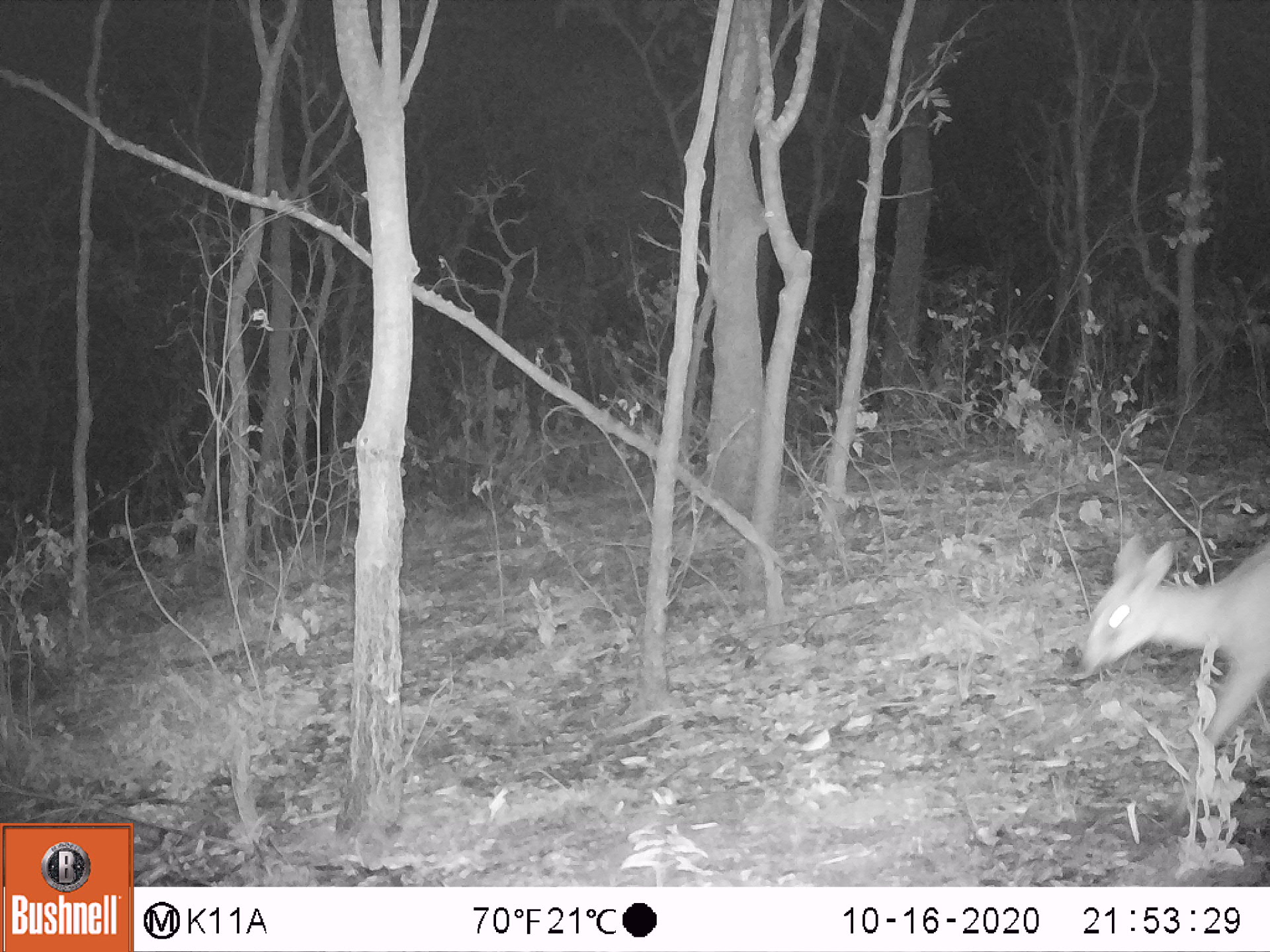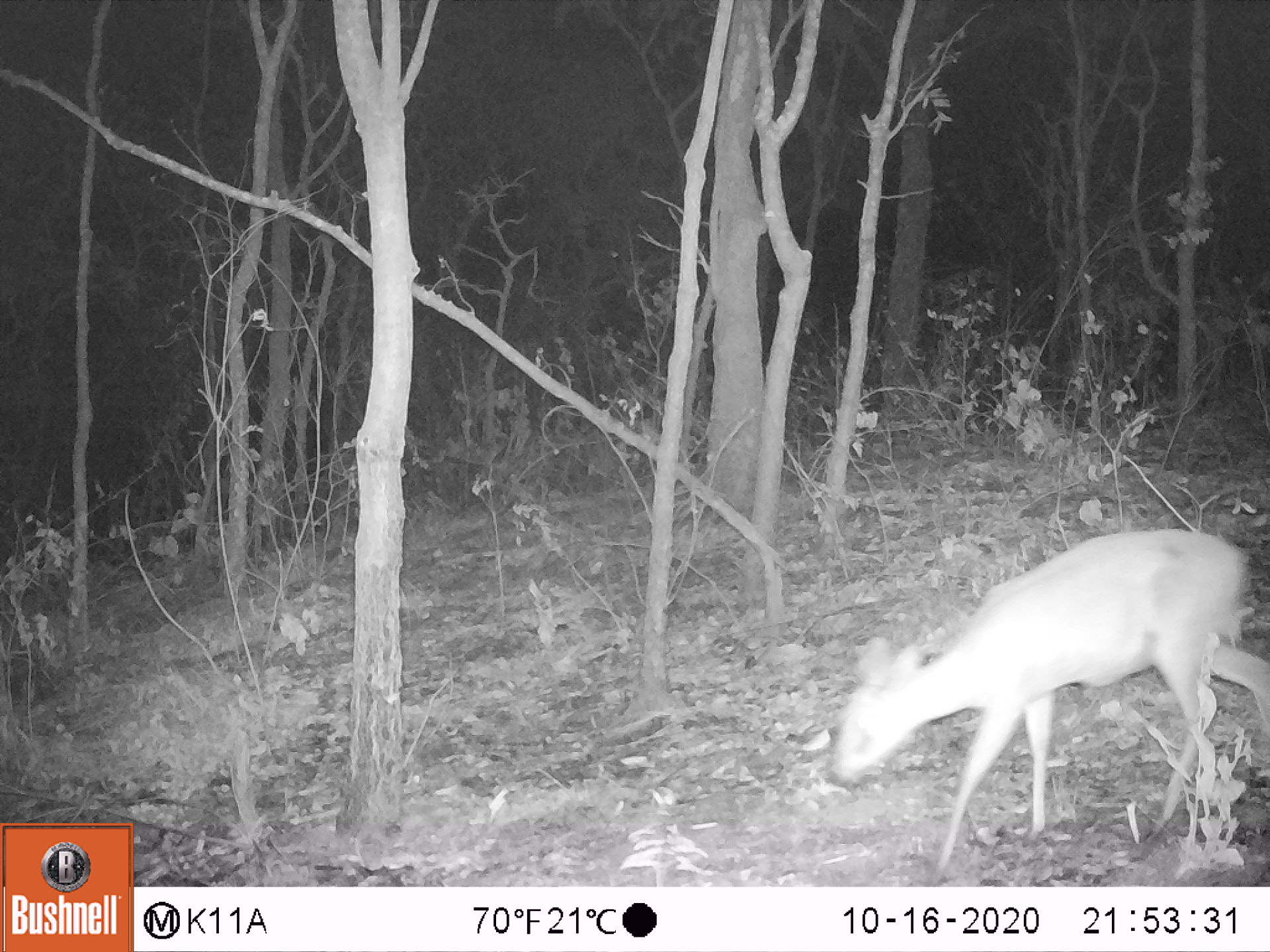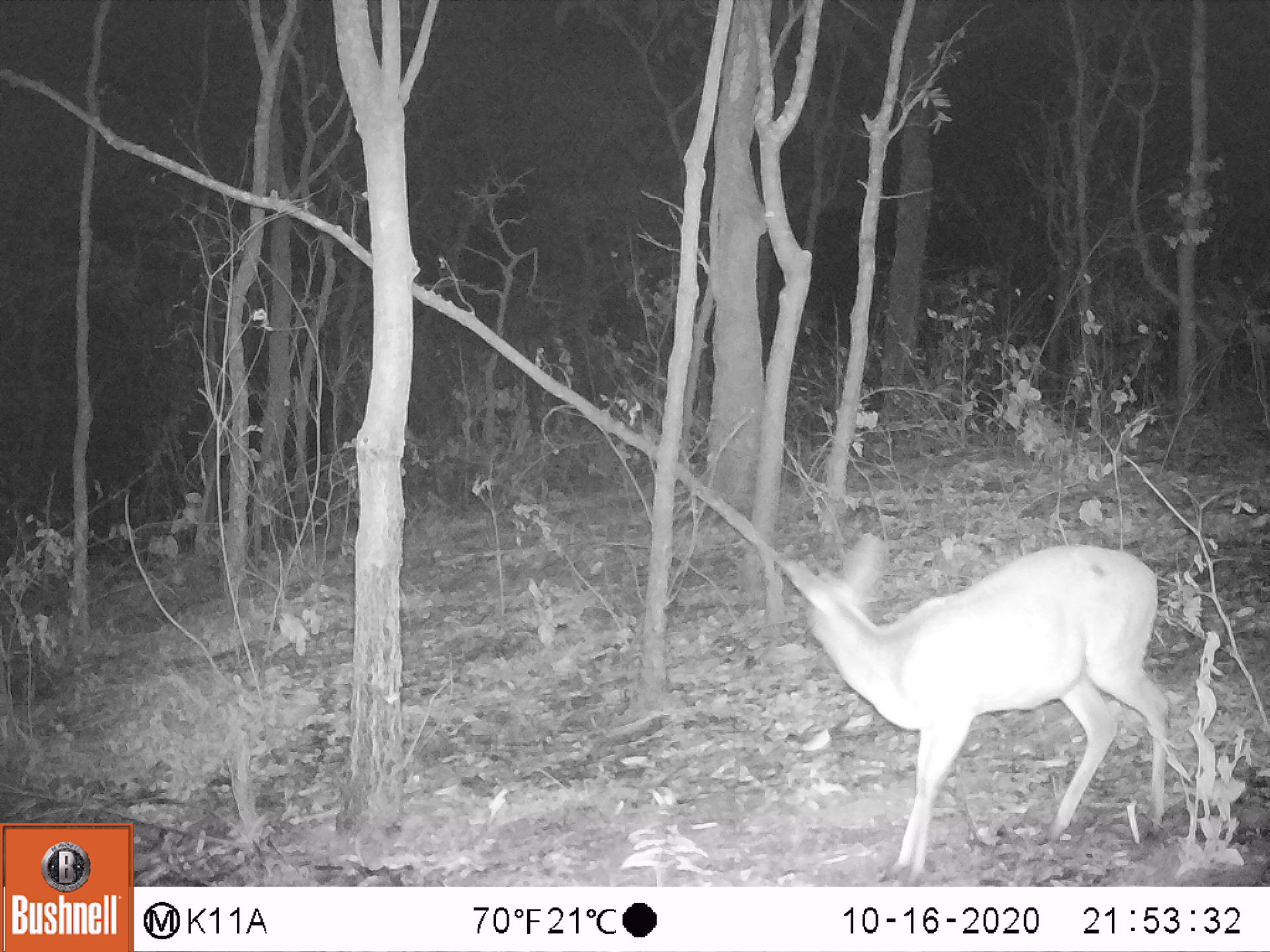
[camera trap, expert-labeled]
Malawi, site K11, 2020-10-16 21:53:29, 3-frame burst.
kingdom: Animalia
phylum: Chordata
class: Mammalia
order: Artiodactyla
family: Bovidae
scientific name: Antilopinae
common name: small antelope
Small antelope (Antilopinae), count 1.